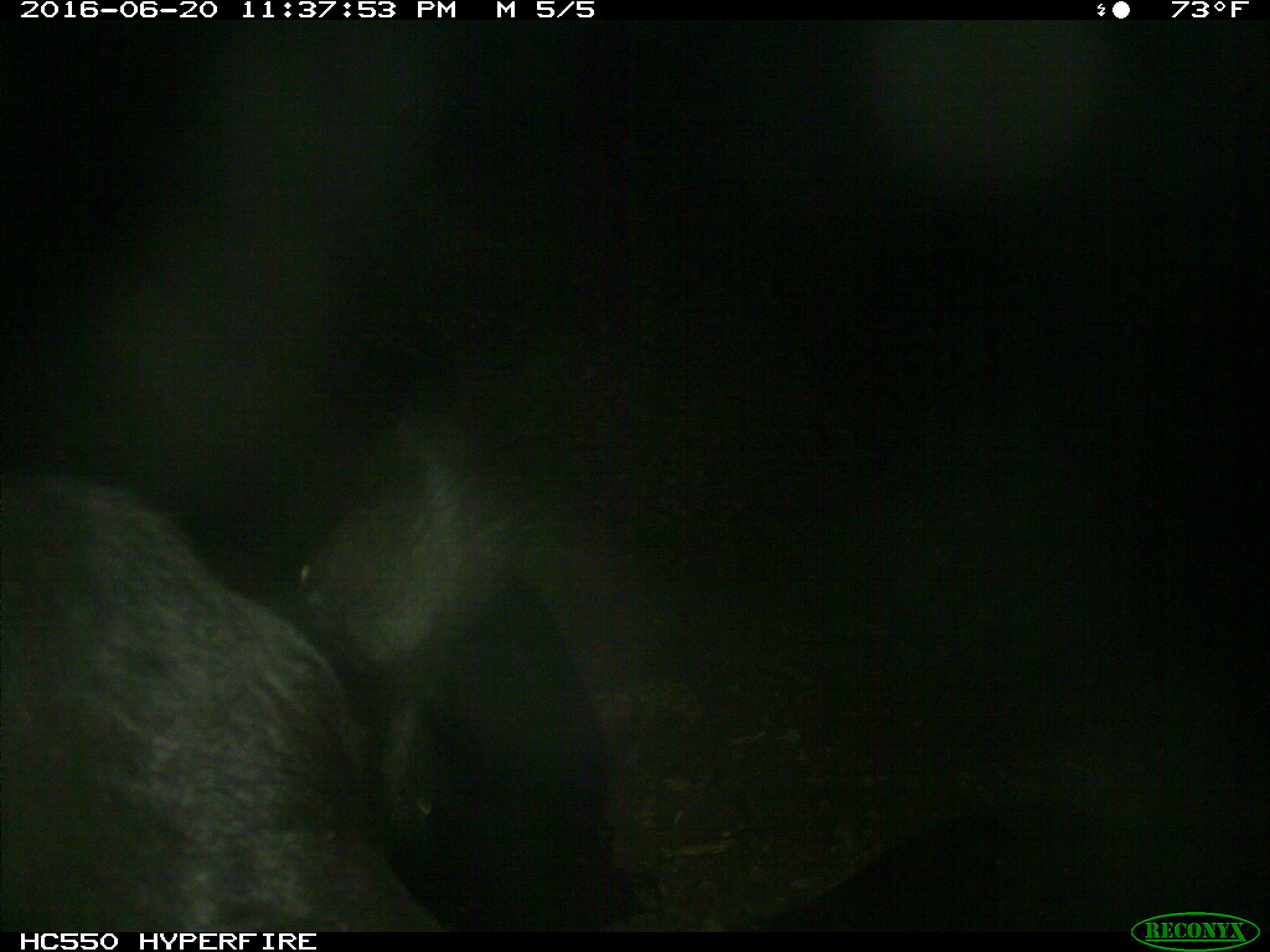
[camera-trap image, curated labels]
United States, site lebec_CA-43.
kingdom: Animalia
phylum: Chordata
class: Mammalia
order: Artiodactyla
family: Bovidae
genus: Bos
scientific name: Bos taurus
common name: domestic cow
Bos taurus (domestic cow).